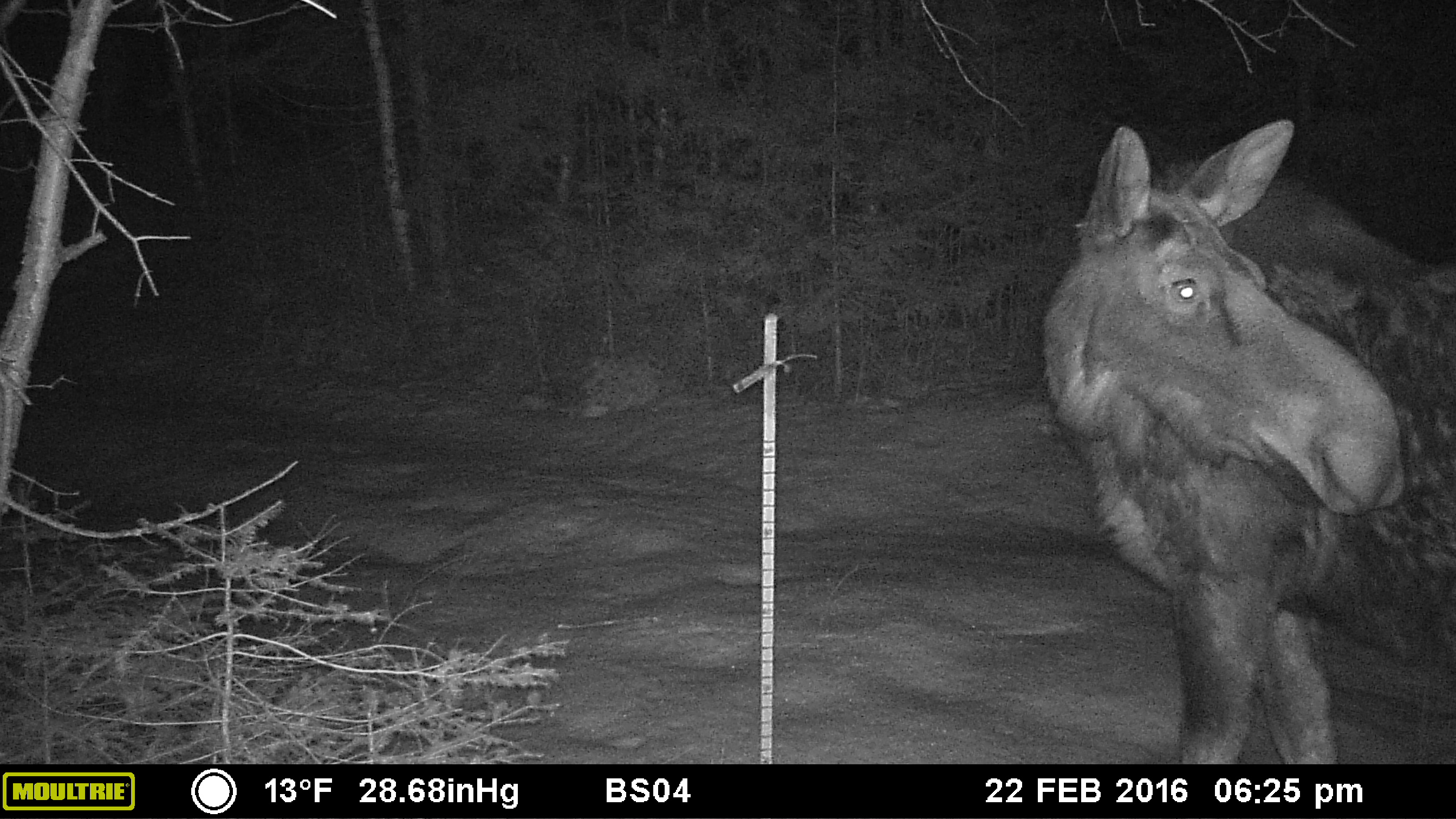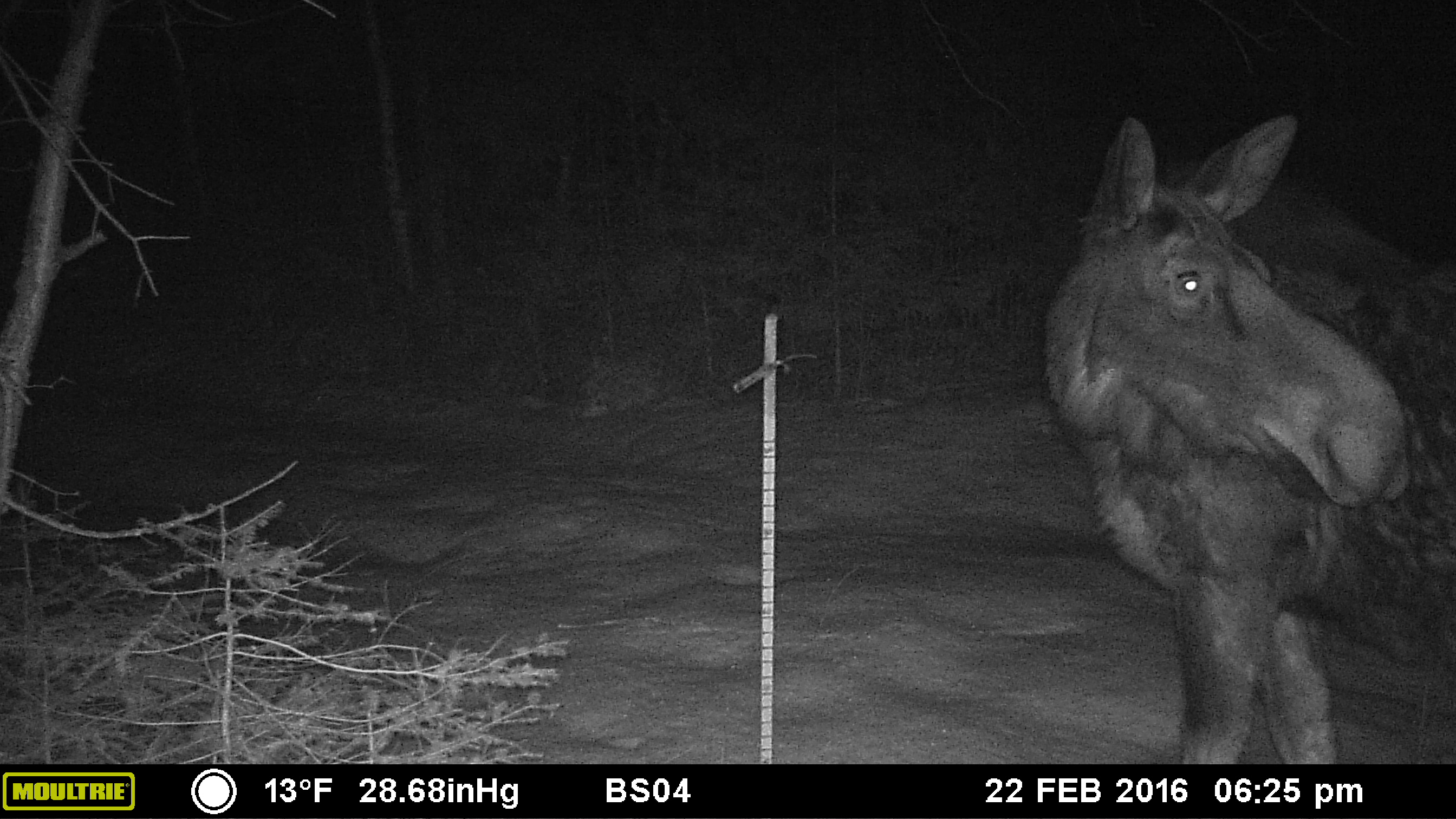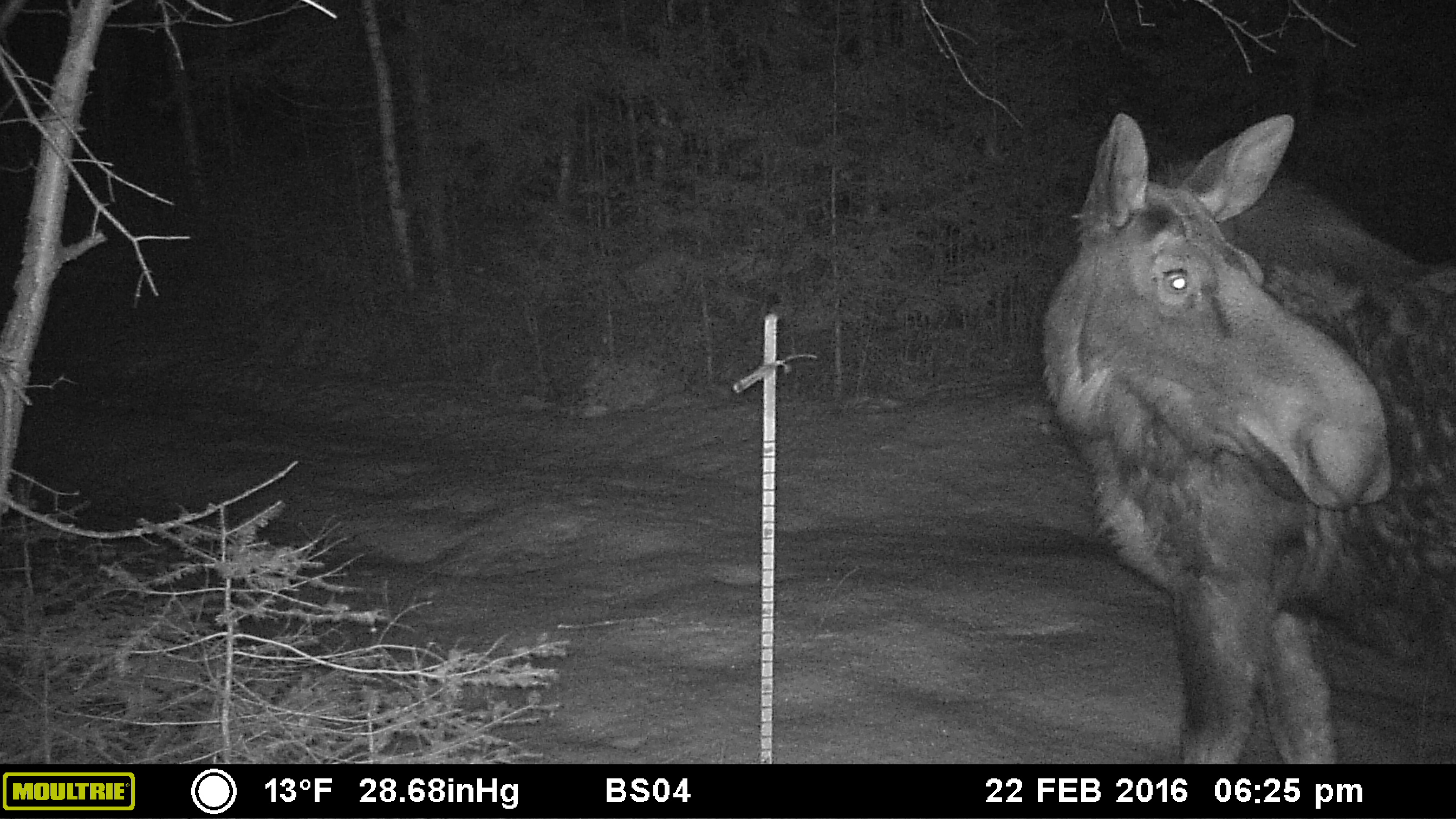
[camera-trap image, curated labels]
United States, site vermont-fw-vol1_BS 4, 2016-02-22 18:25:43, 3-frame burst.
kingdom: Animalia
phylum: Chordata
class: Mammalia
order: Artiodactyla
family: Cervidae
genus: Alces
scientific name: Alces alces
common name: moose